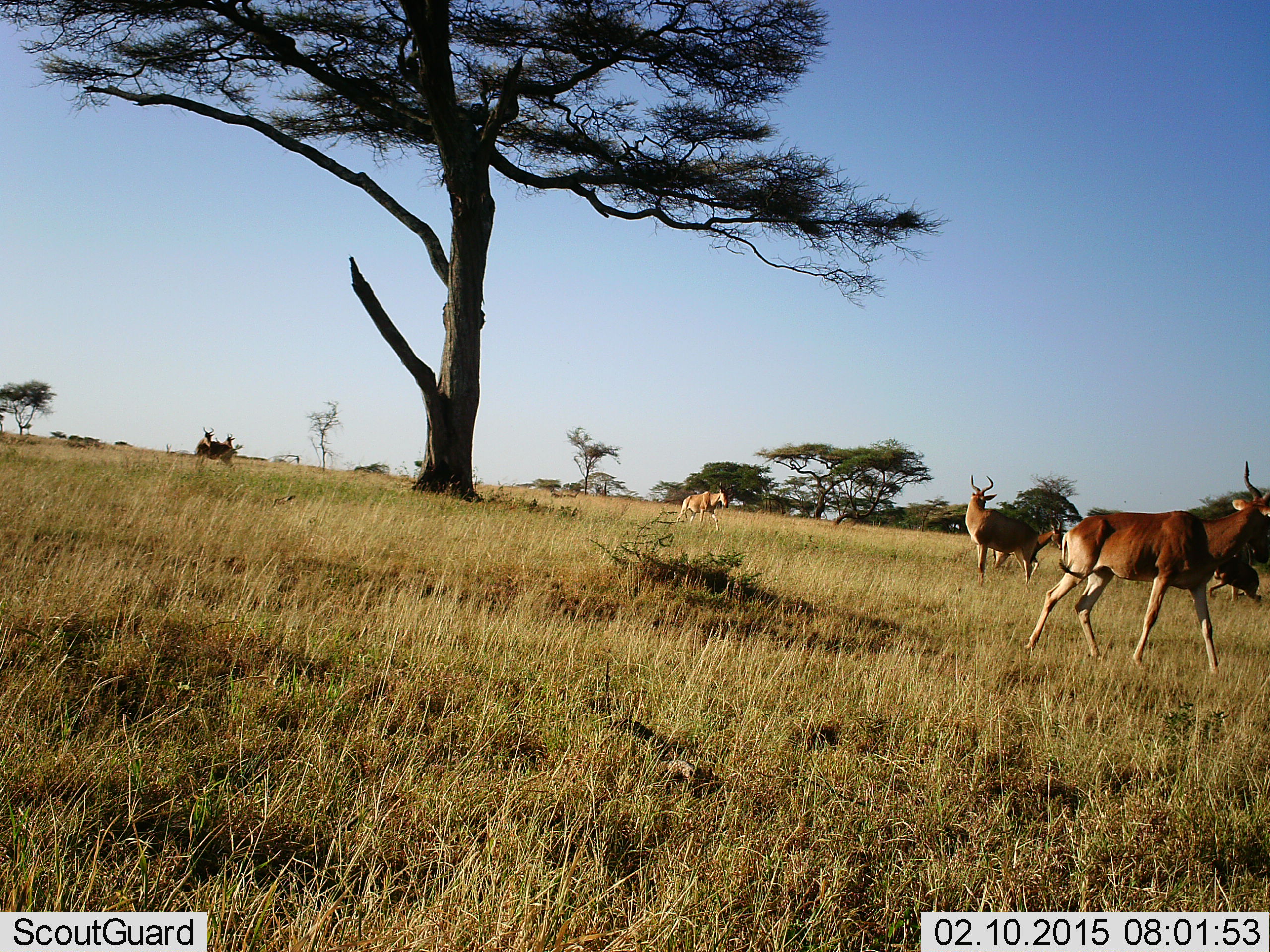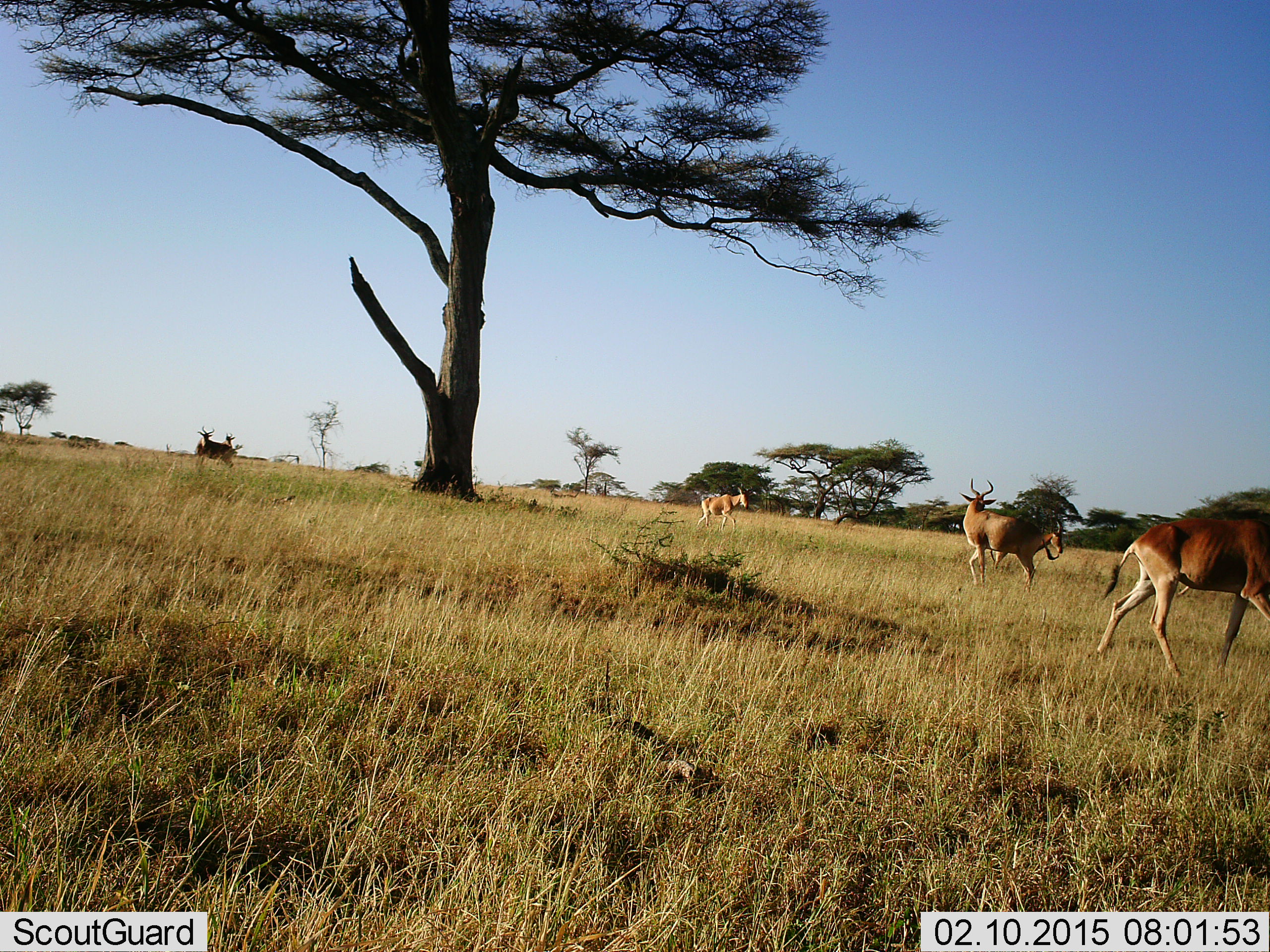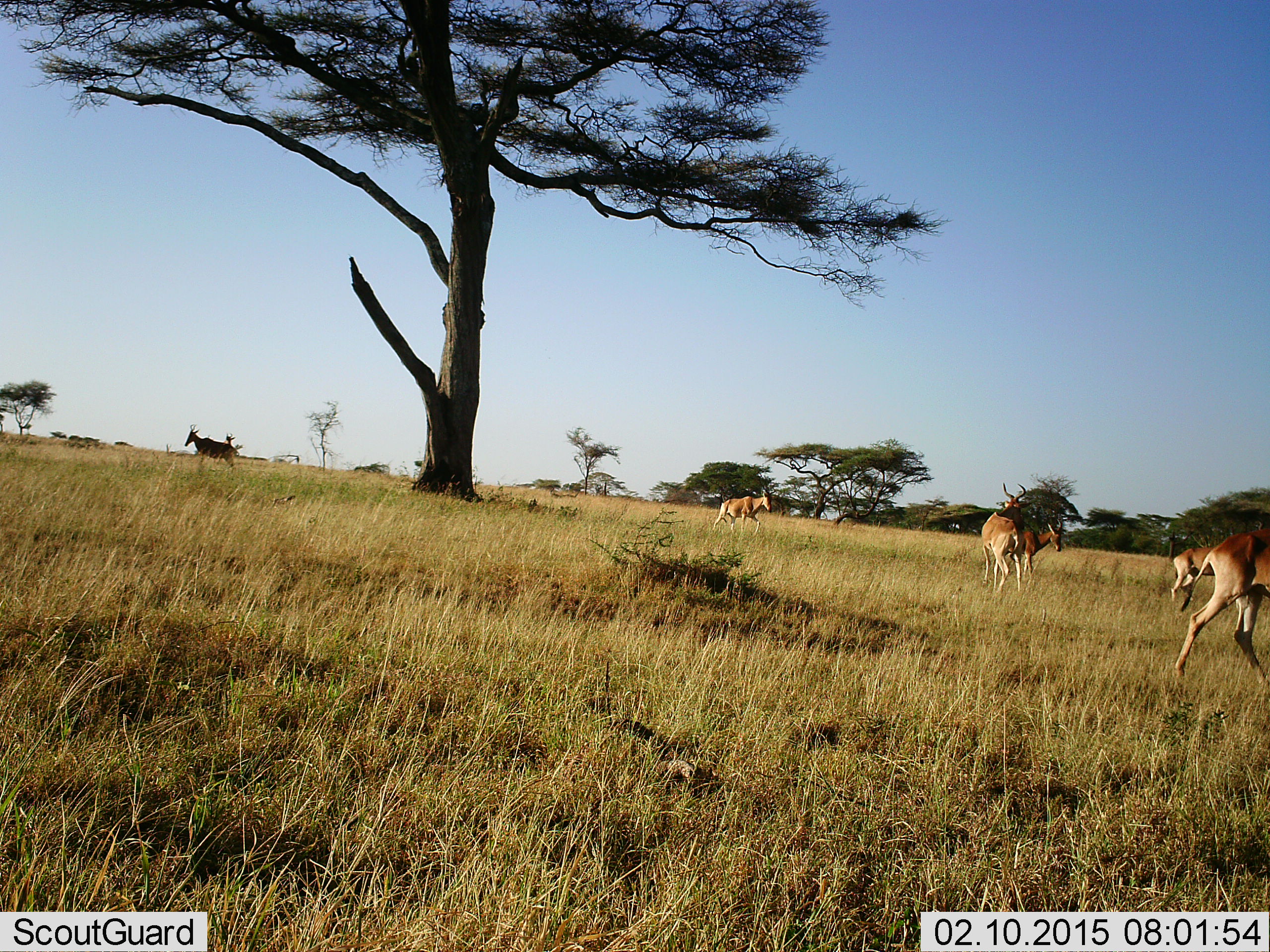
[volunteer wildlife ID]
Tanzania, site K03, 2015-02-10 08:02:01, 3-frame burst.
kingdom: Animalia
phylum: Chordata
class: Mammalia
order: Artiodactyla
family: Bovidae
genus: Alcelaphus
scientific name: Alcelaphus buselaphus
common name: hartebeest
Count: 5.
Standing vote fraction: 40%.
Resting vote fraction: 10%.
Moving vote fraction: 90%.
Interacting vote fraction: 0%.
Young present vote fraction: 10%.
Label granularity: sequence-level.